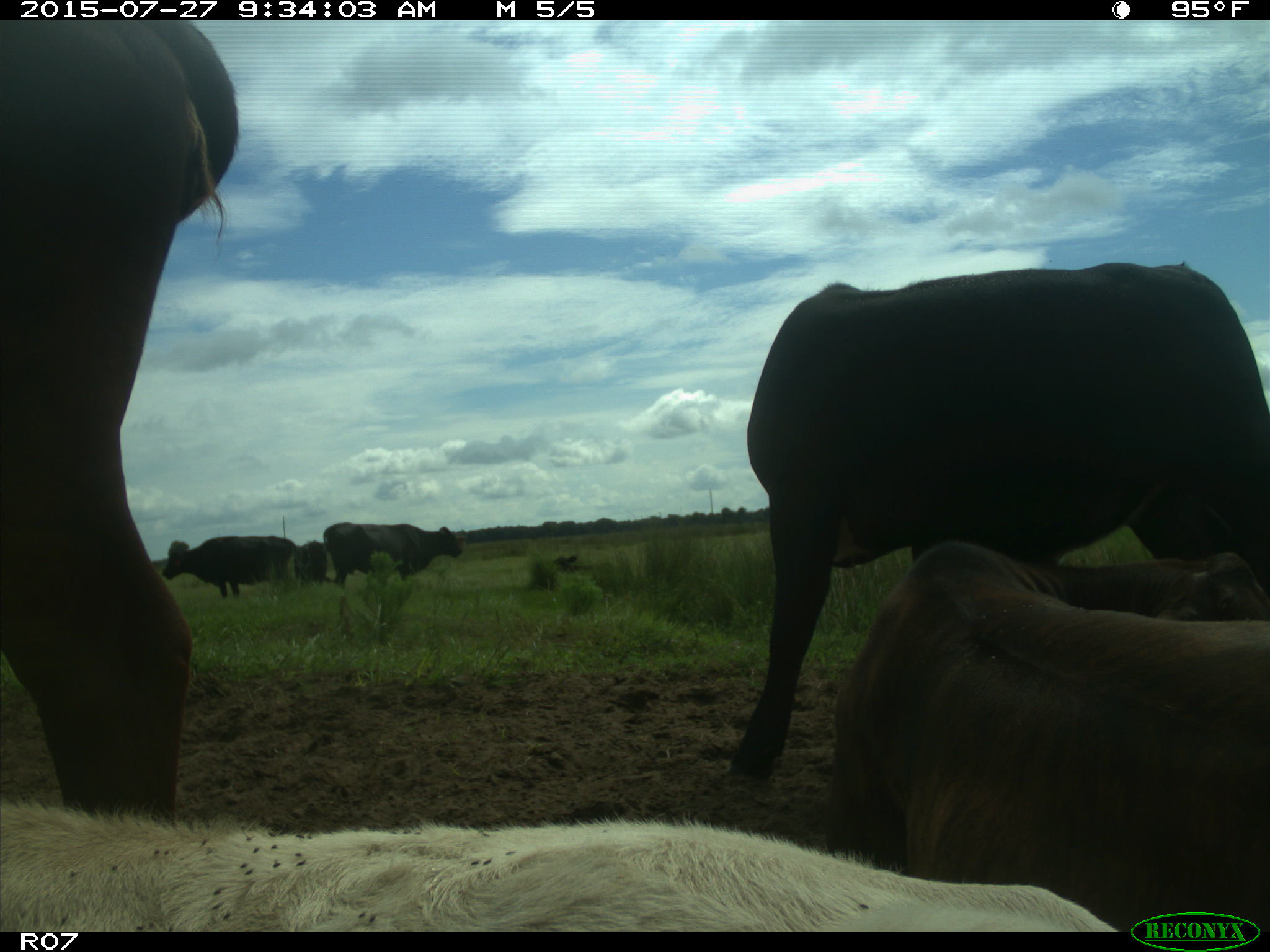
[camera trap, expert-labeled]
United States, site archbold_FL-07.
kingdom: Animalia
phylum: Chordata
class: Mammalia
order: Artiodactyla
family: Bovidae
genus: Bos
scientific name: Bos taurus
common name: domestic cow